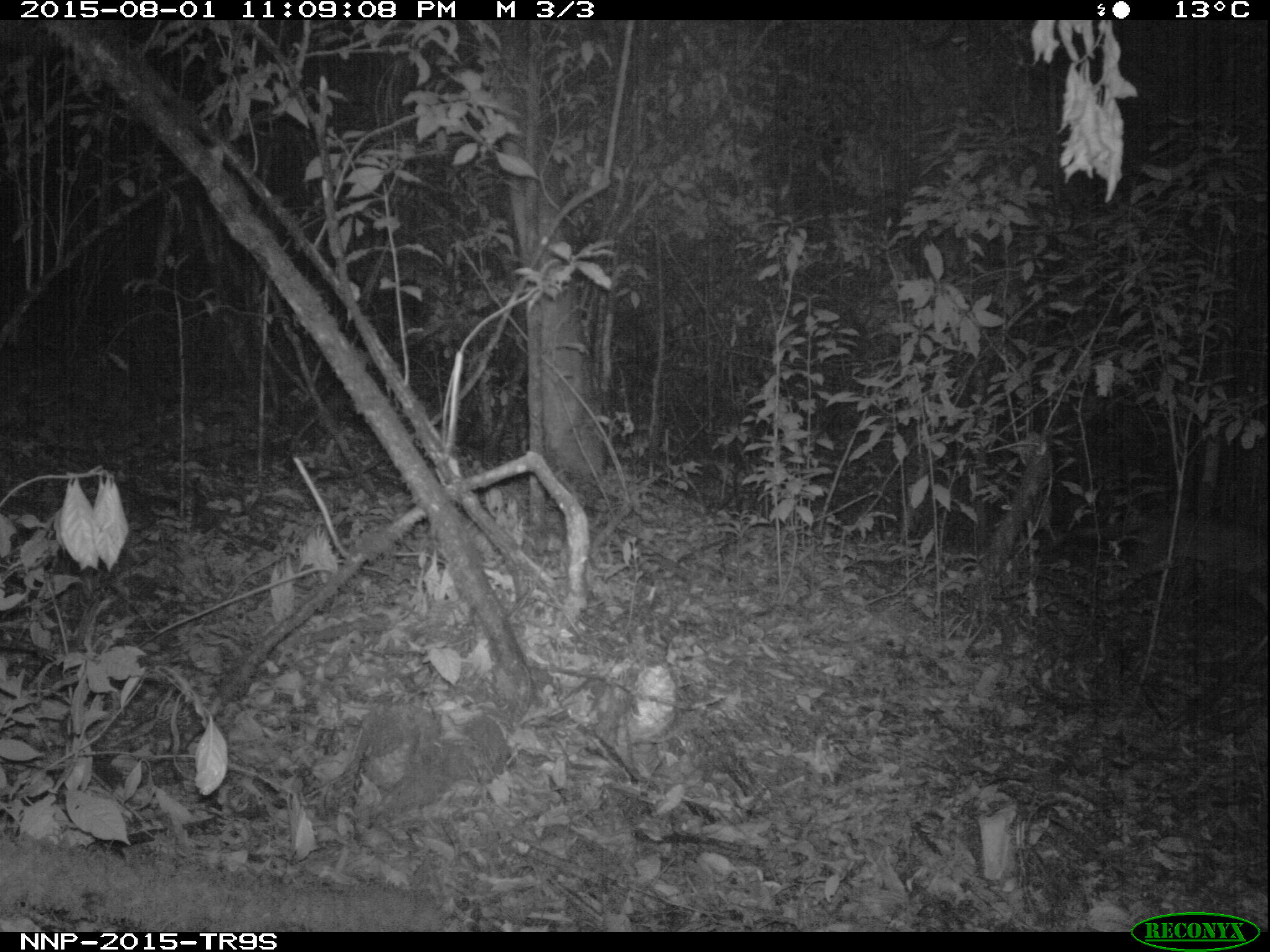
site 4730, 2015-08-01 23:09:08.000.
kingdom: Animalia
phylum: Chordata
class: Mammalia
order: Carnivora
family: Canidae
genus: Lupulella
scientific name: Lupulella adusta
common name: side-striped jackal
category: canis adustus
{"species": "canis adustus (side-striped jackal) (Lupulella adusta)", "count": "1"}